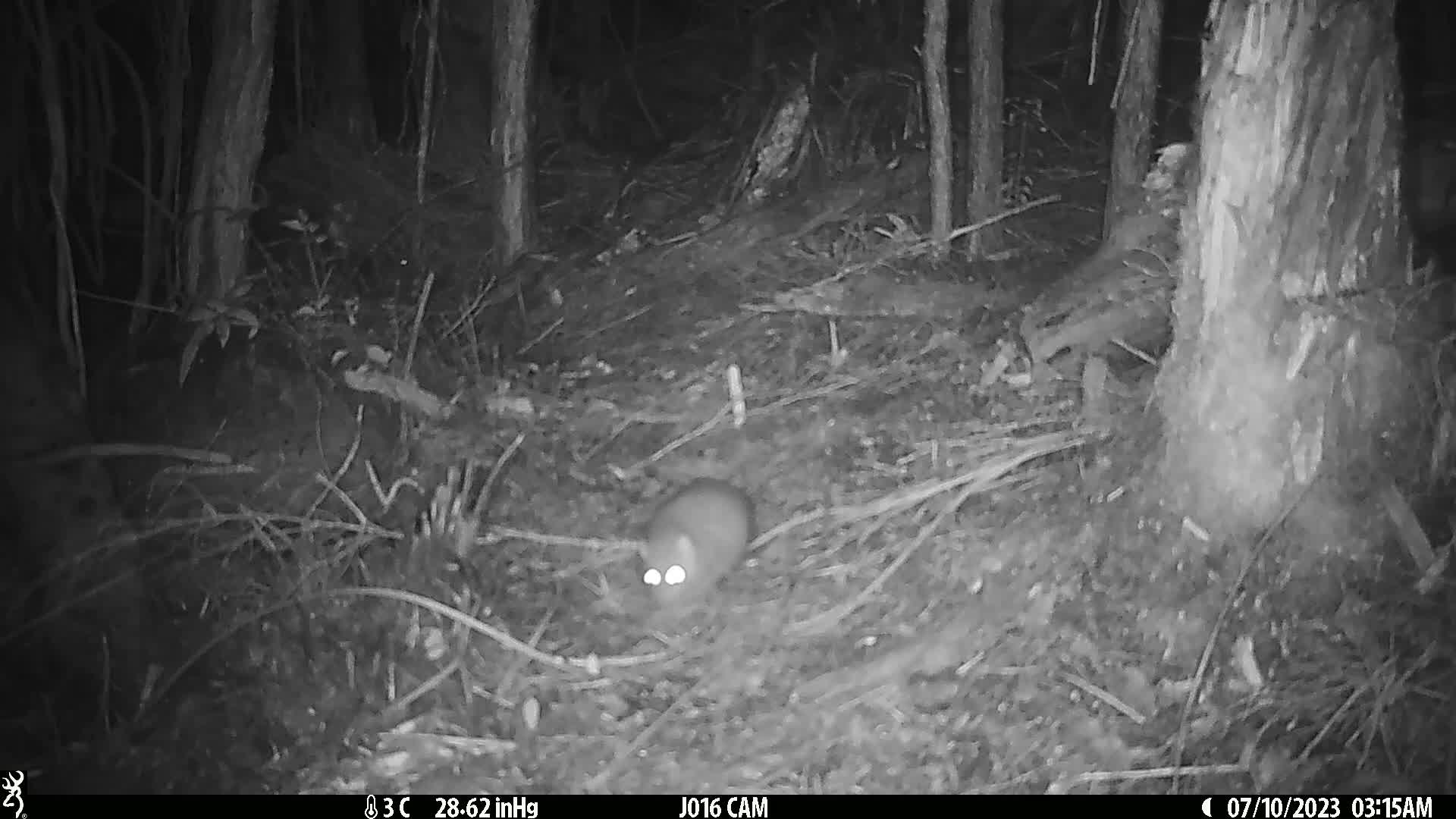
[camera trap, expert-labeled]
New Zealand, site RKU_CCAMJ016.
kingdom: Animalia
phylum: Chordata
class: Mammalia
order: Rodentia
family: Muridae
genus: Rattus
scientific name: Rattus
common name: rat